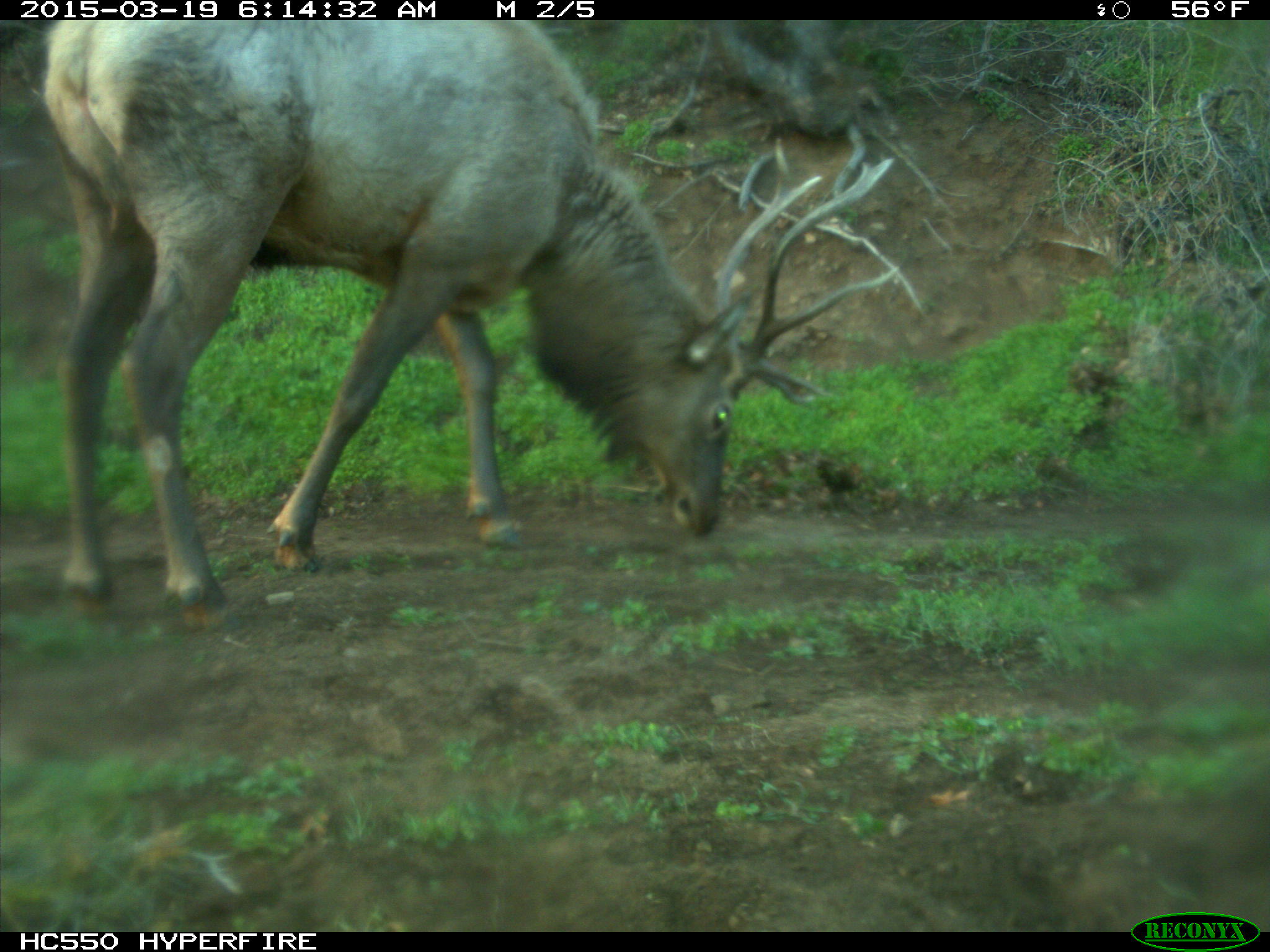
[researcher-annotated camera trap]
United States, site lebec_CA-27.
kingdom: Animalia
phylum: Chordata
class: Mammalia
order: Artiodactyla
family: Cervidae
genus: Cervus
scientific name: Cervus canadensis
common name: elk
Cervus canadensis (elk).